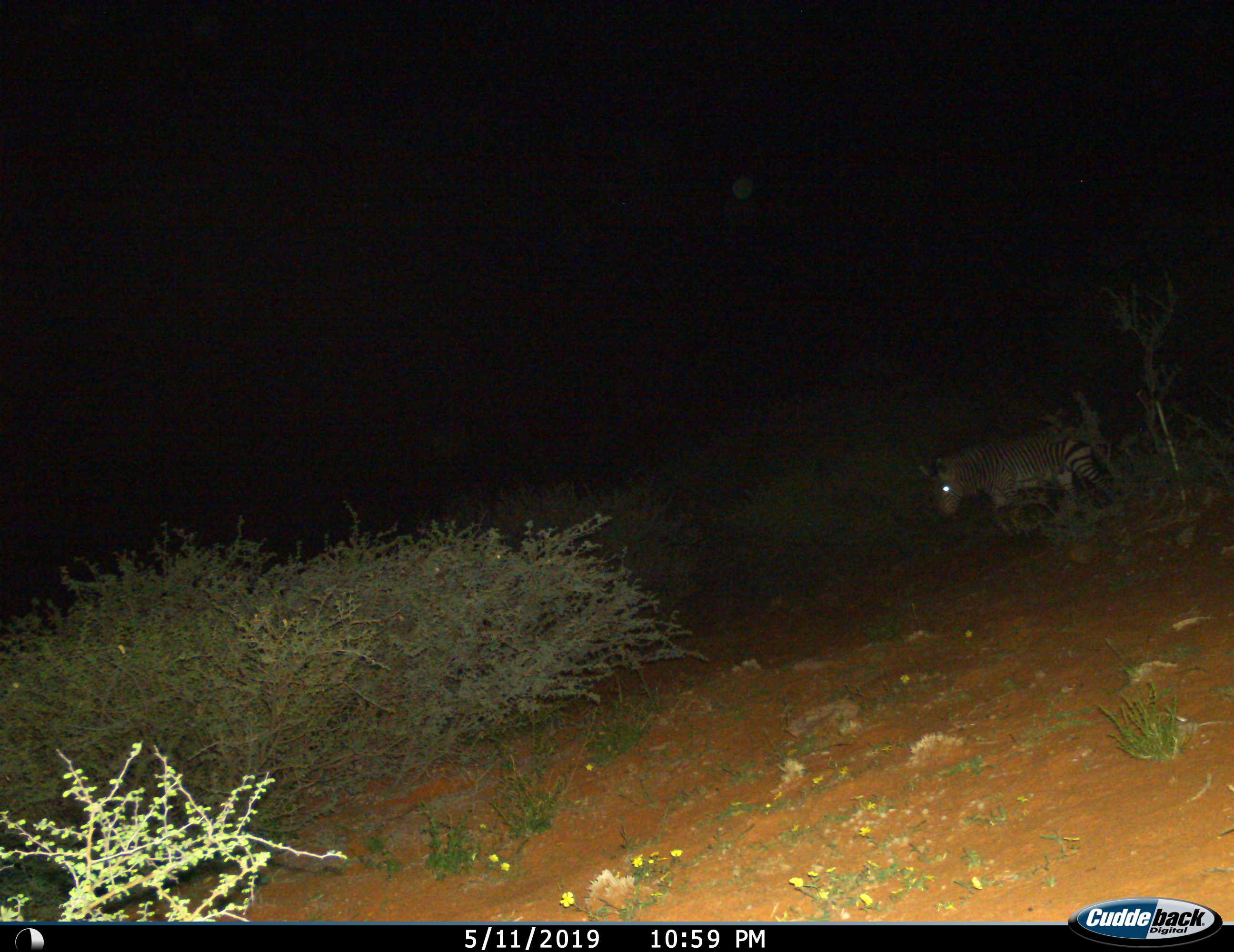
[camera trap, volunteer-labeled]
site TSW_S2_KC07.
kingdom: Animalia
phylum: Chordata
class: Mammalia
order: Perissodactyla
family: Equidae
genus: Equus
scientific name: Equus quagga burchellii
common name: burchell's zebra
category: zebraburchells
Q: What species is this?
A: Zebraburchells (burchell's zebra) (Equus quagga burchellii).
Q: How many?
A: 1.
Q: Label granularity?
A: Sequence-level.